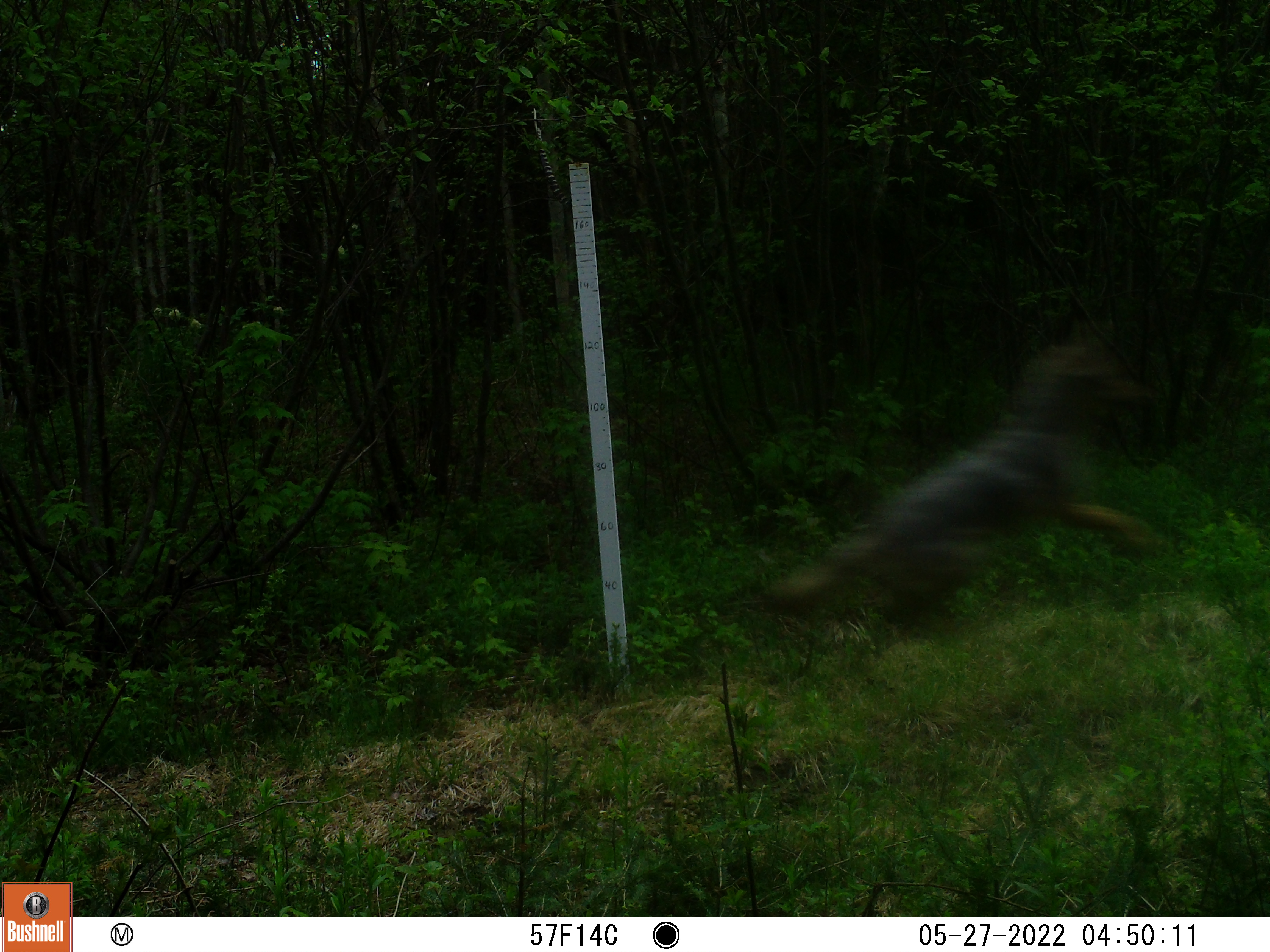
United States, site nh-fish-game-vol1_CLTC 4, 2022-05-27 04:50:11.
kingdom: Animalia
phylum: Chordata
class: Mammalia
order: Carnivora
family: Canidae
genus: Canis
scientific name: Canis latrans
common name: coyote